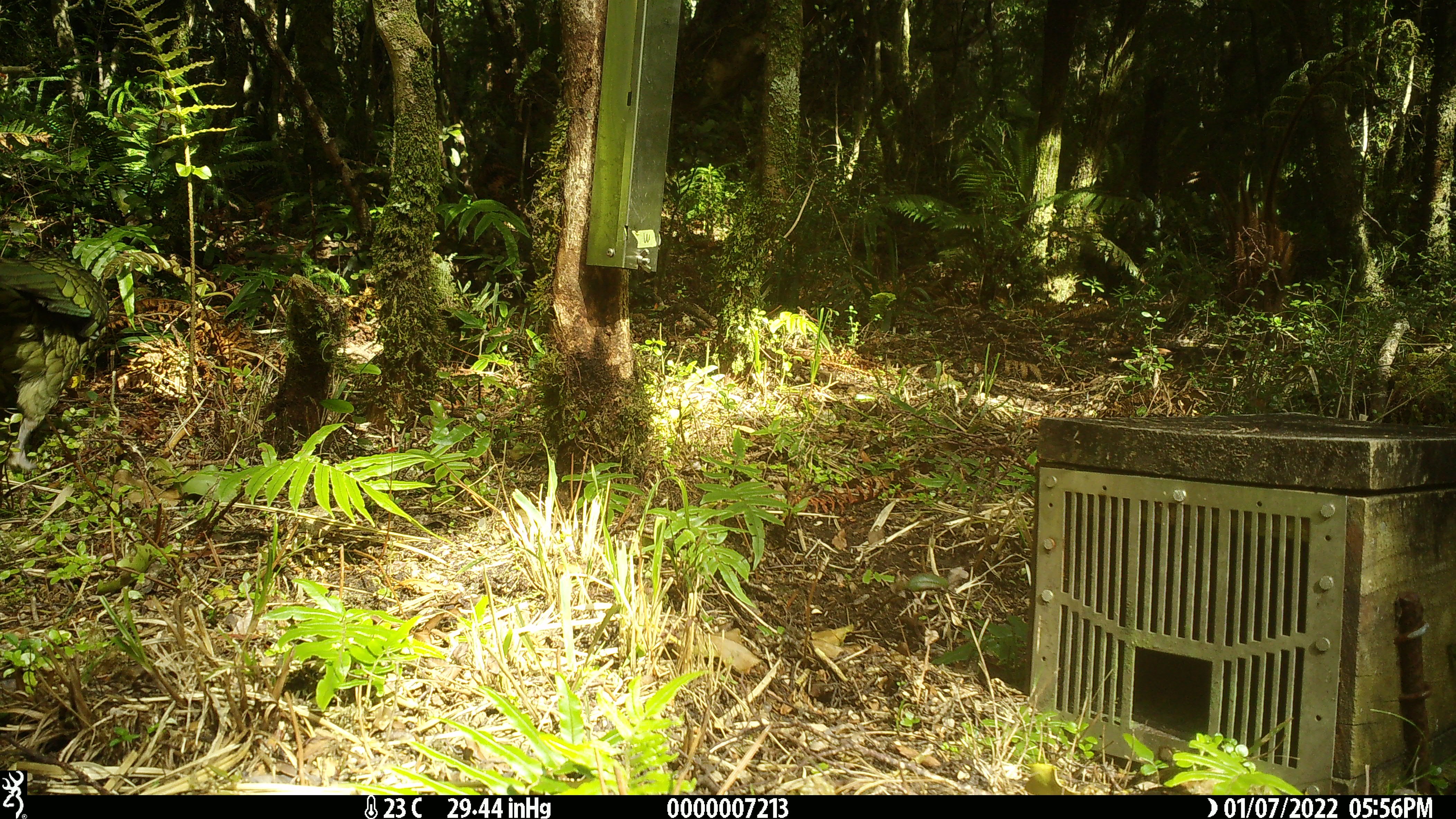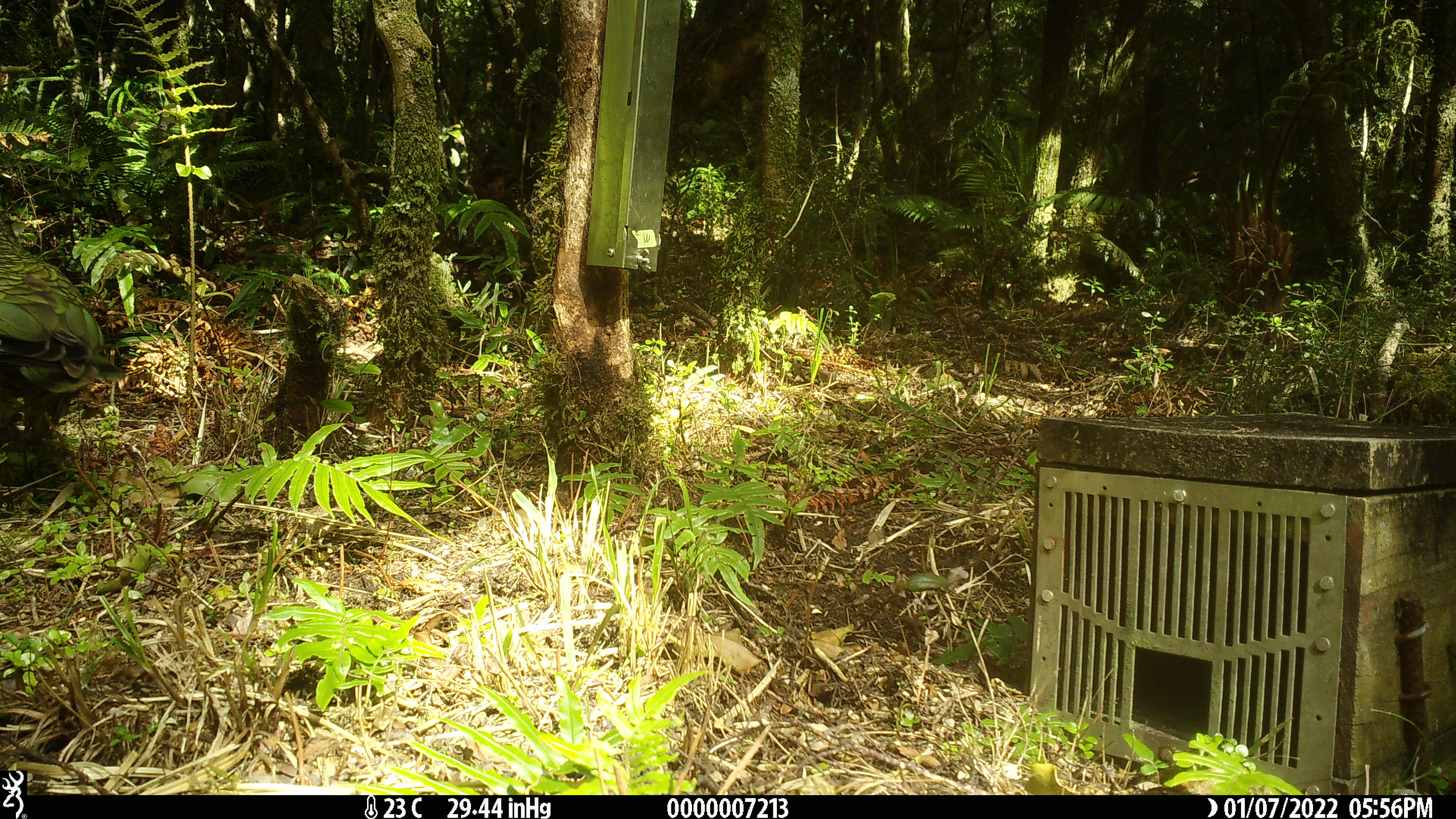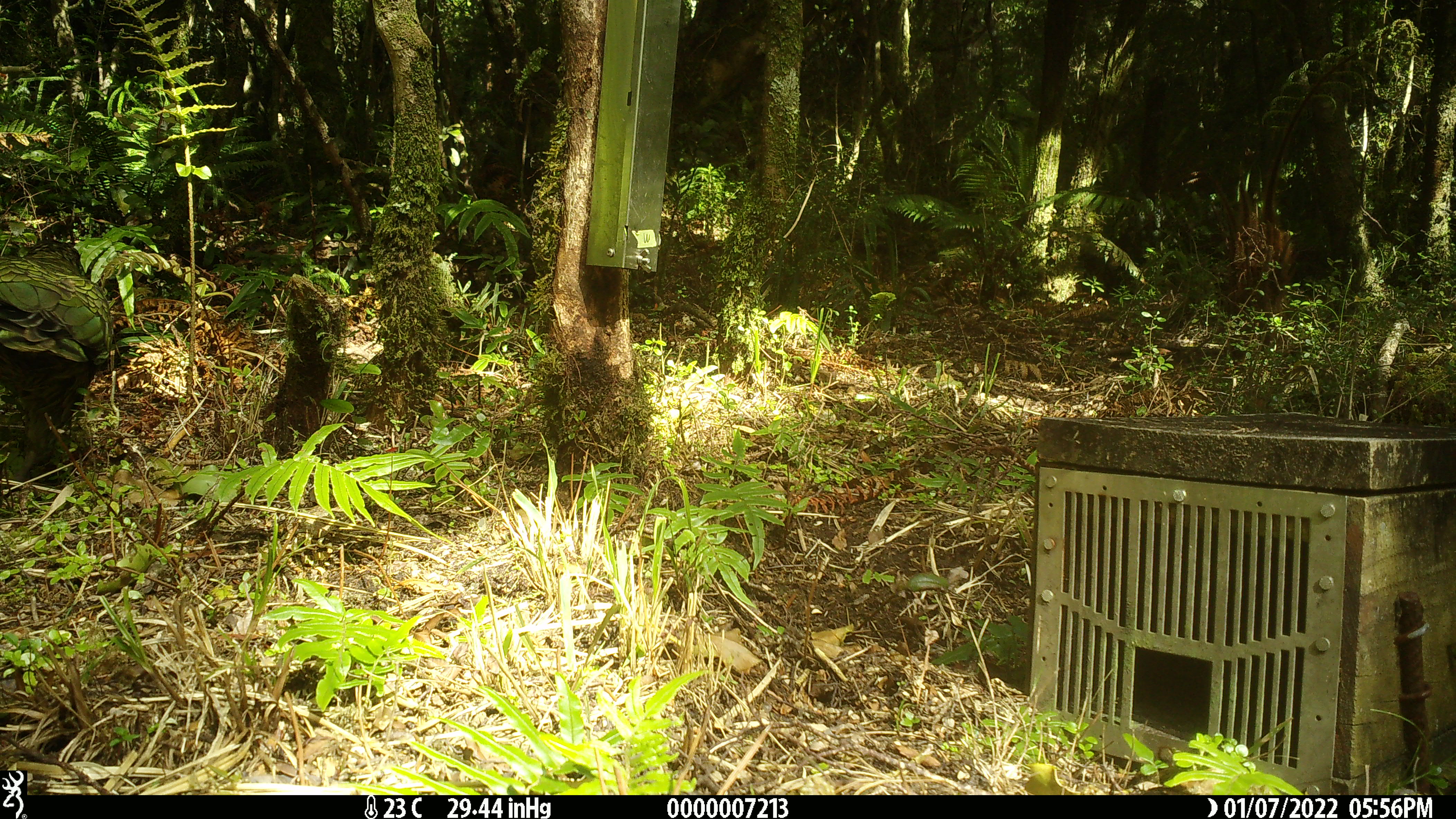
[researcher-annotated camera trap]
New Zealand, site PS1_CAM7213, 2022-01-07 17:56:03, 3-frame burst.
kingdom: Animalia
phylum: Chordata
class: Aves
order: Psittaciformes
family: Strigopidae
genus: Nestor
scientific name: Nestor notabilis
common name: kea